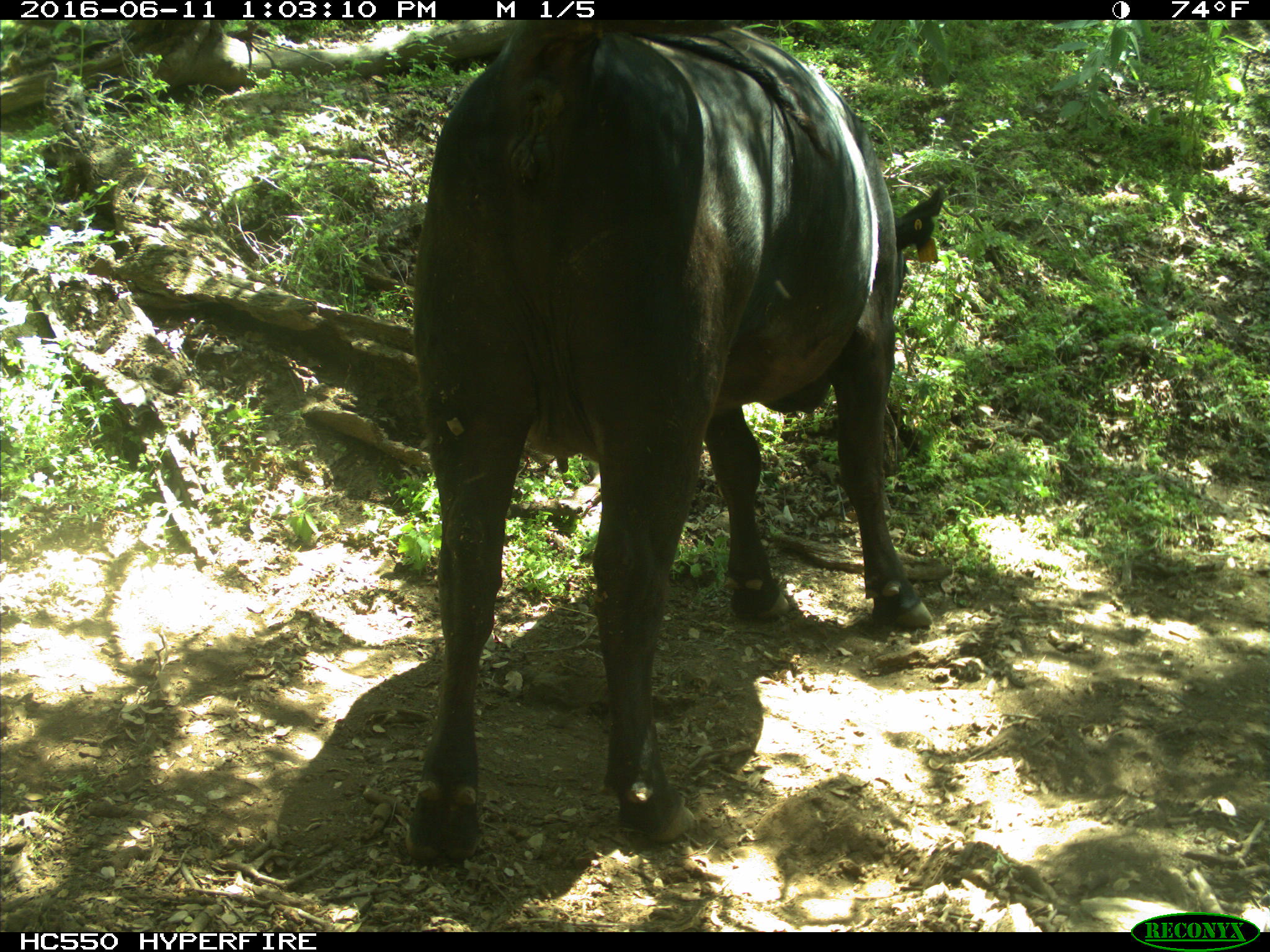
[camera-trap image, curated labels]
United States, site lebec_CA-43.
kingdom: Animalia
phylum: Chordata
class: Mammalia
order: Artiodactyla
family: Bovidae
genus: Bos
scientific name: Bos taurus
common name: domestic cow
Bos taurus (domestic cow).